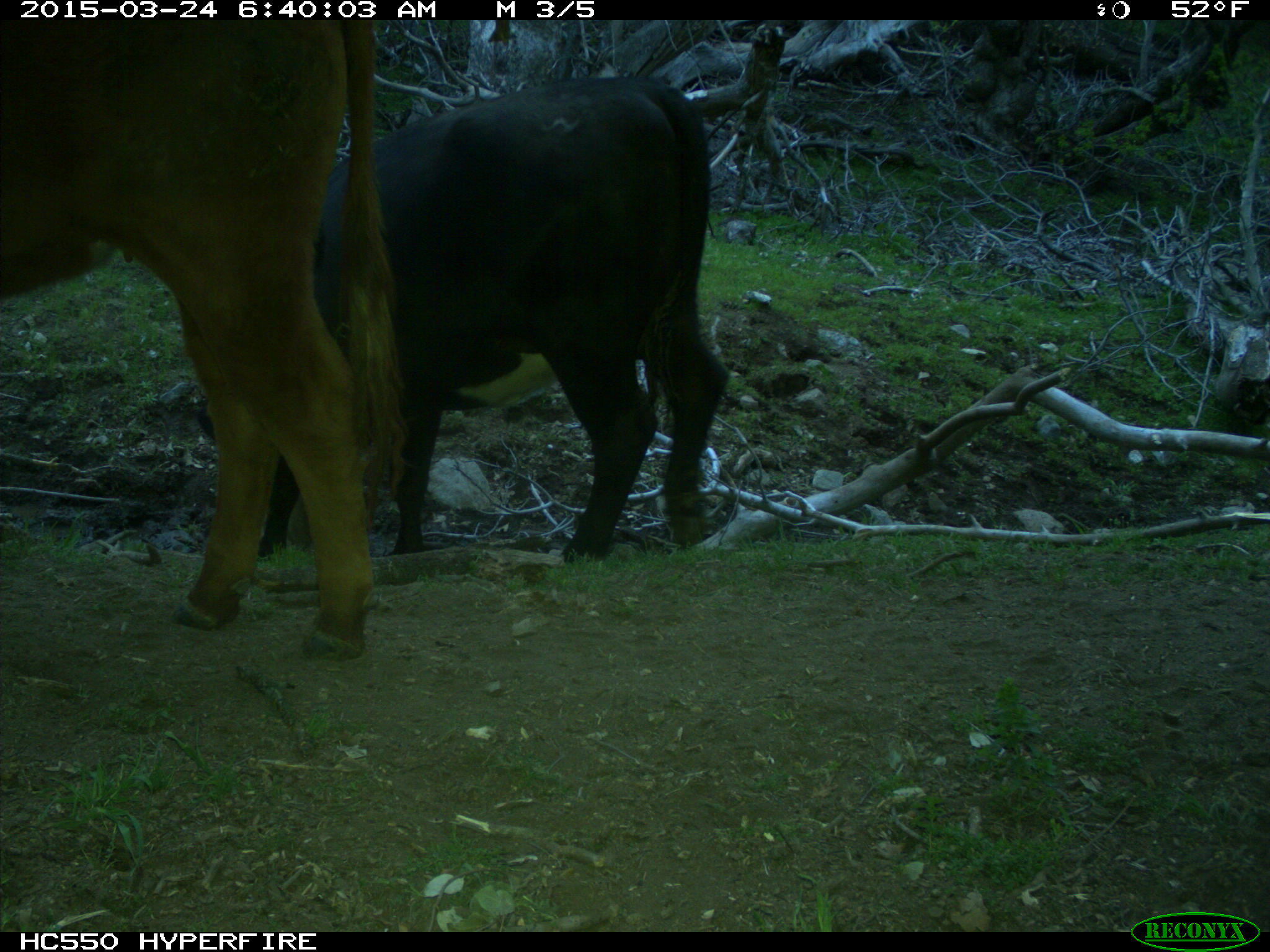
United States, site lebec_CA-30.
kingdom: Animalia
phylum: Chordata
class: Mammalia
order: Artiodactyla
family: Bovidae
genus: Bos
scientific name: Bos taurus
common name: domestic cow